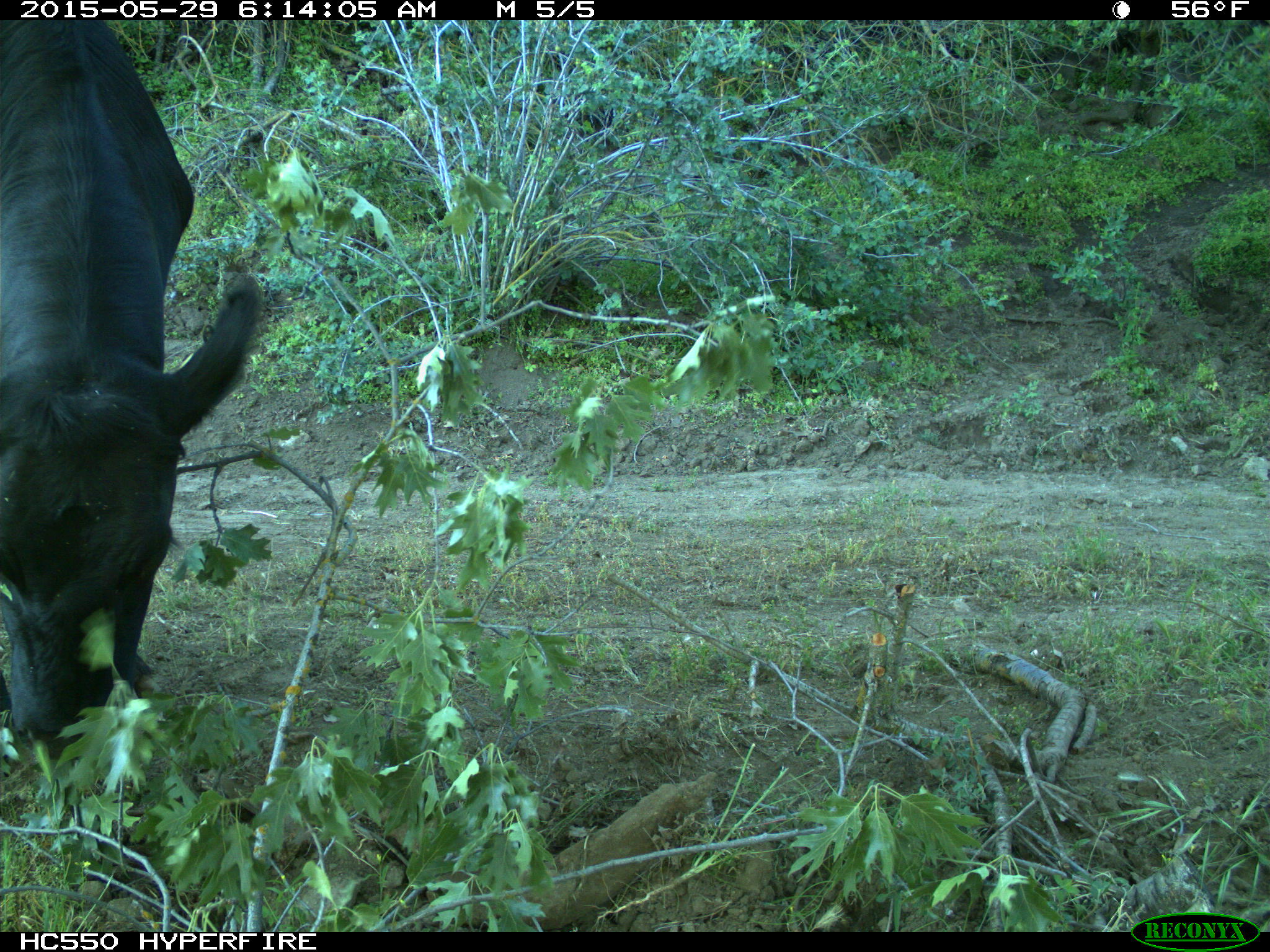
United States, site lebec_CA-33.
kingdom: Animalia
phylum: Chordata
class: Mammalia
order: Artiodactyla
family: Bovidae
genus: Bos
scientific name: Bos taurus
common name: domestic cow